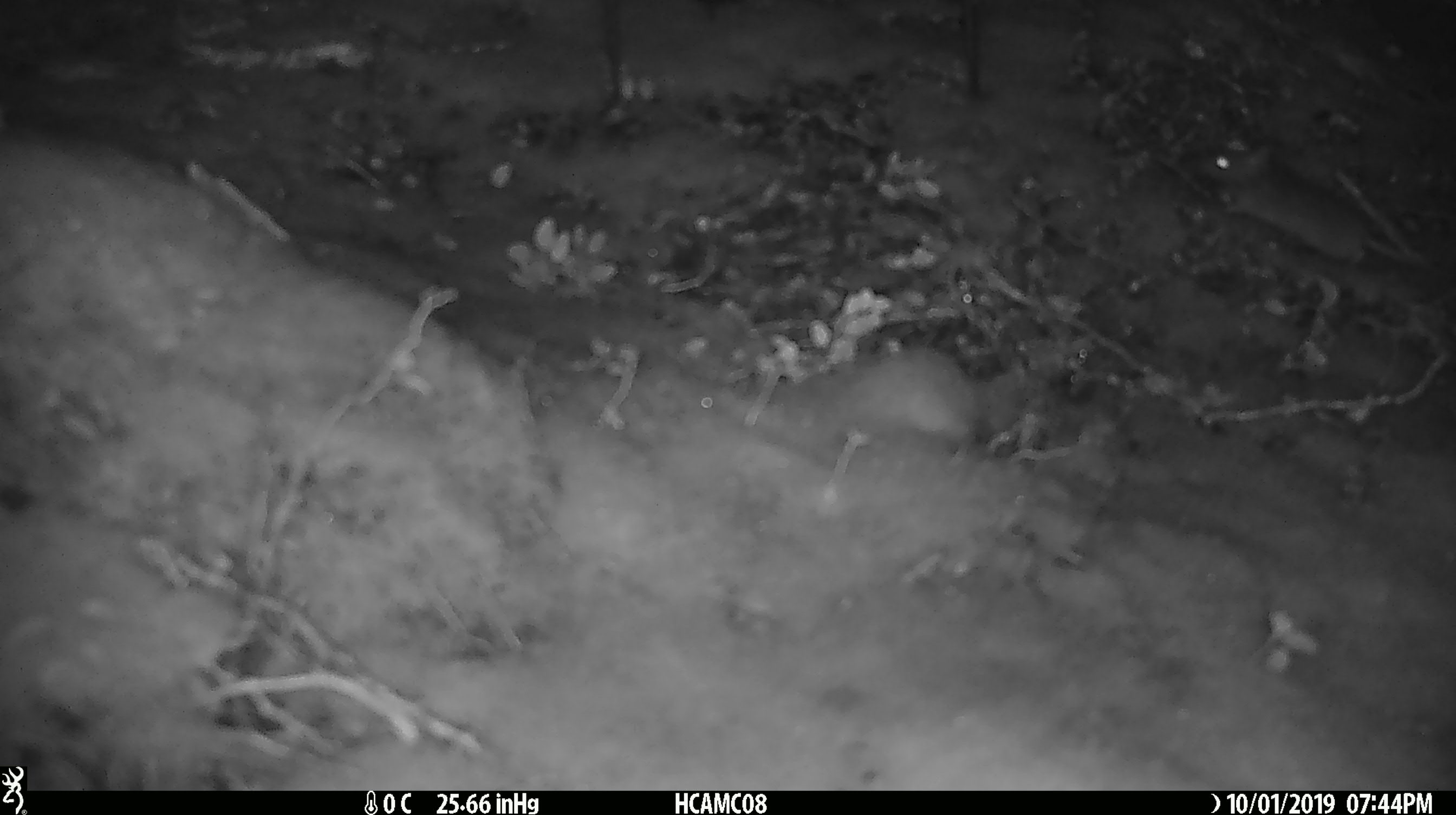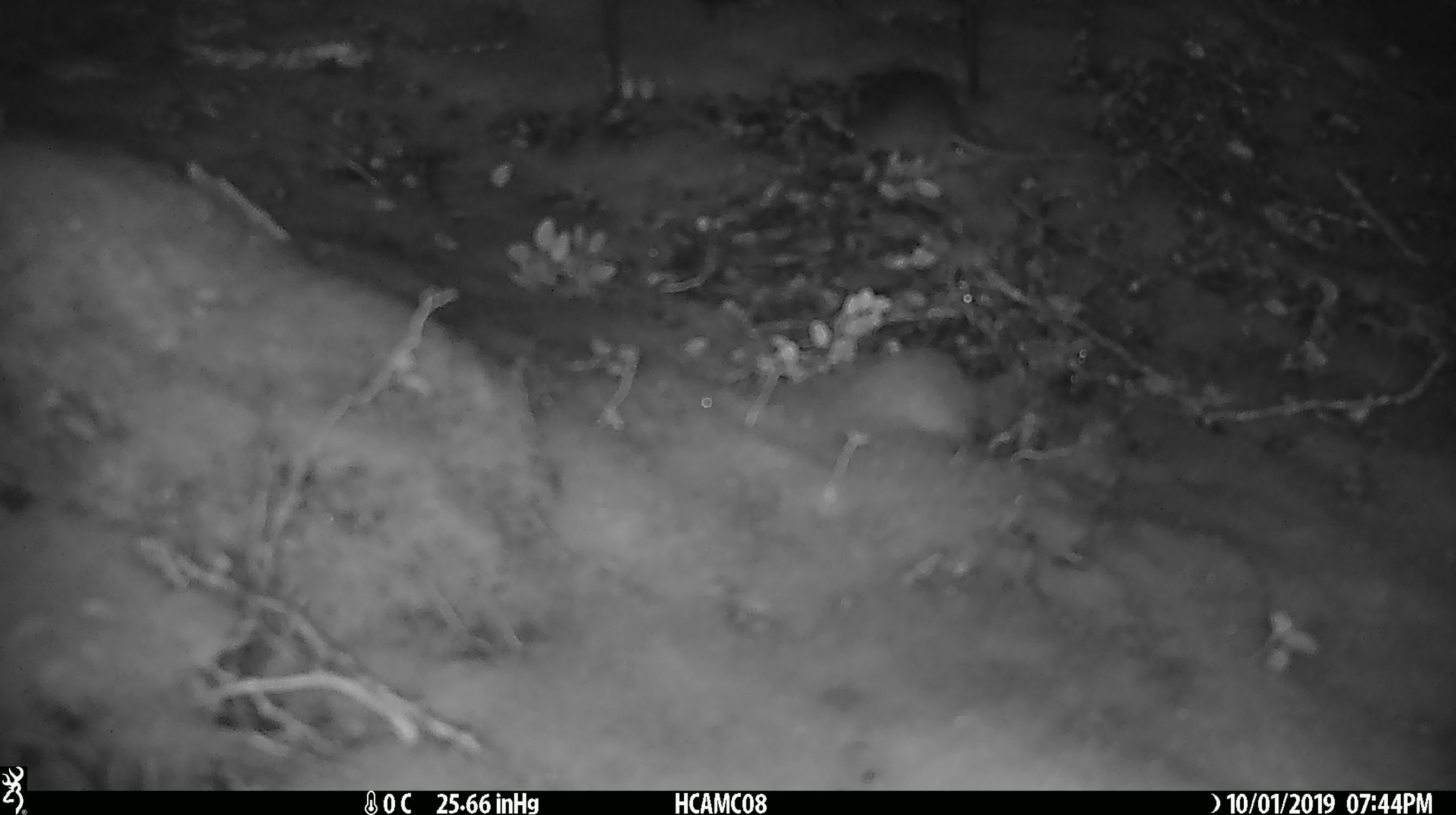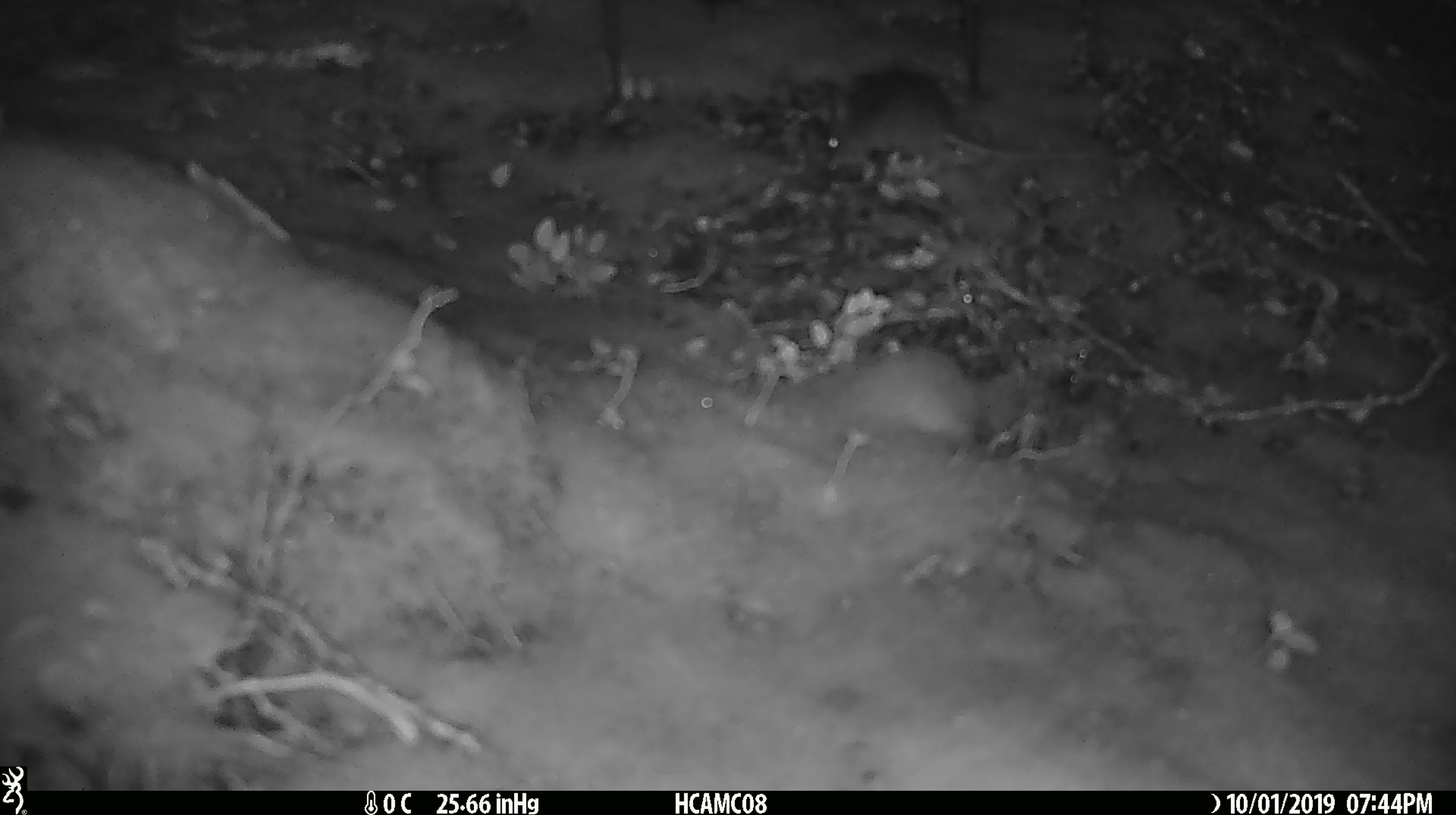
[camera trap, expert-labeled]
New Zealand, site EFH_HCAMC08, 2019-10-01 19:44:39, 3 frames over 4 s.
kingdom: Animalia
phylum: Chordata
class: Mammalia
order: Rodentia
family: Muridae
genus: Mus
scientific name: Mus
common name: mouse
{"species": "mouse (Mus)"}